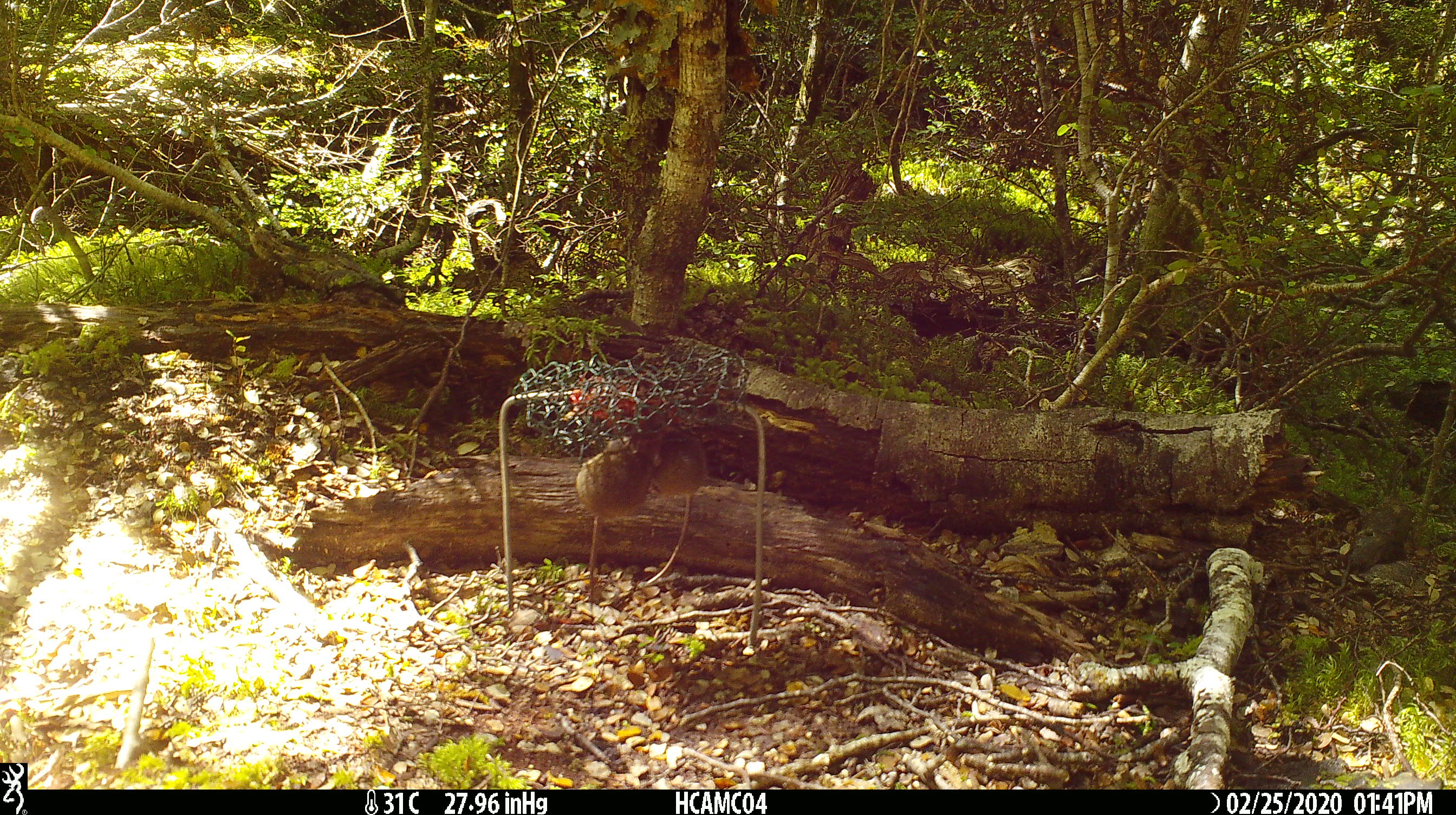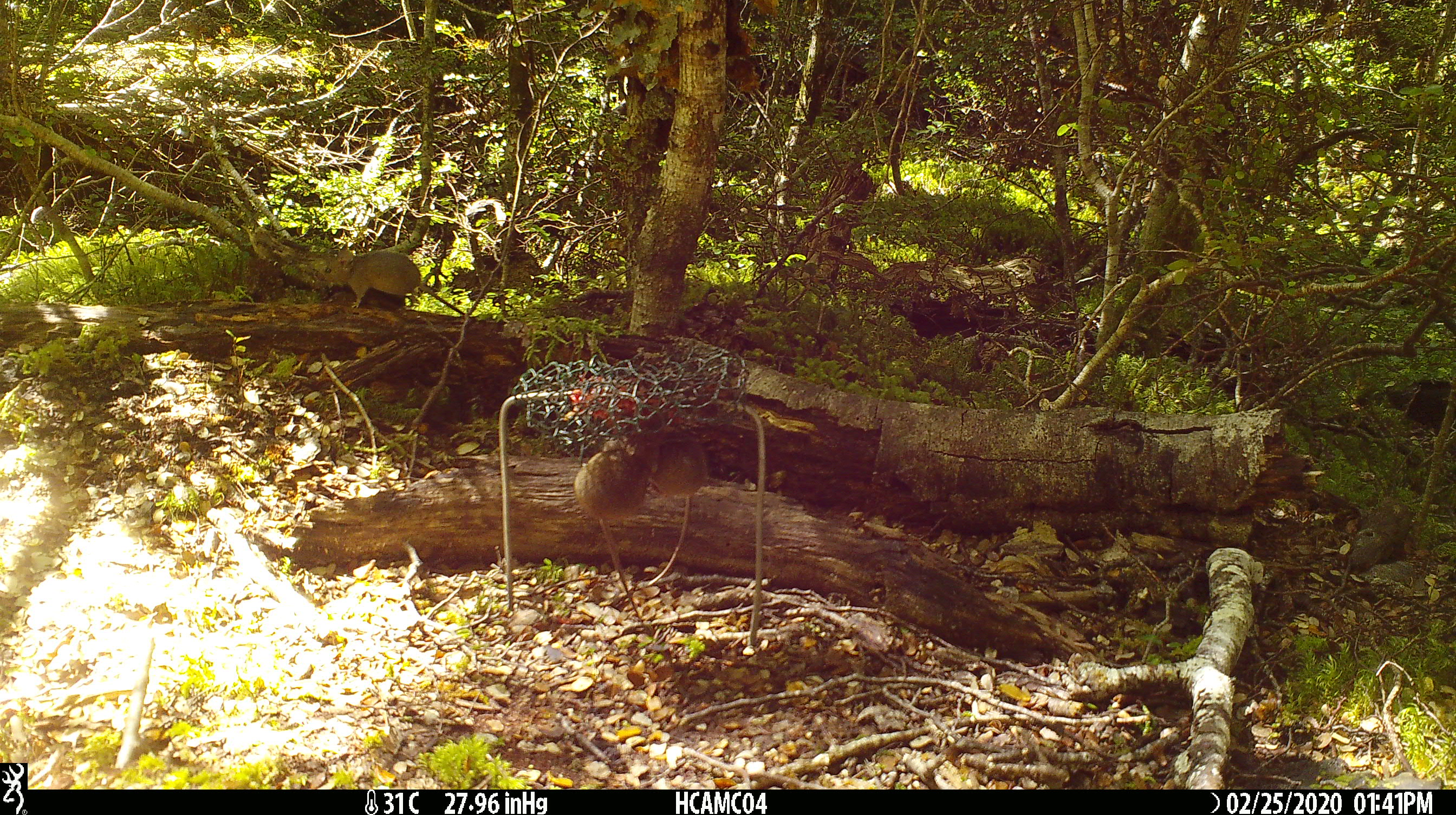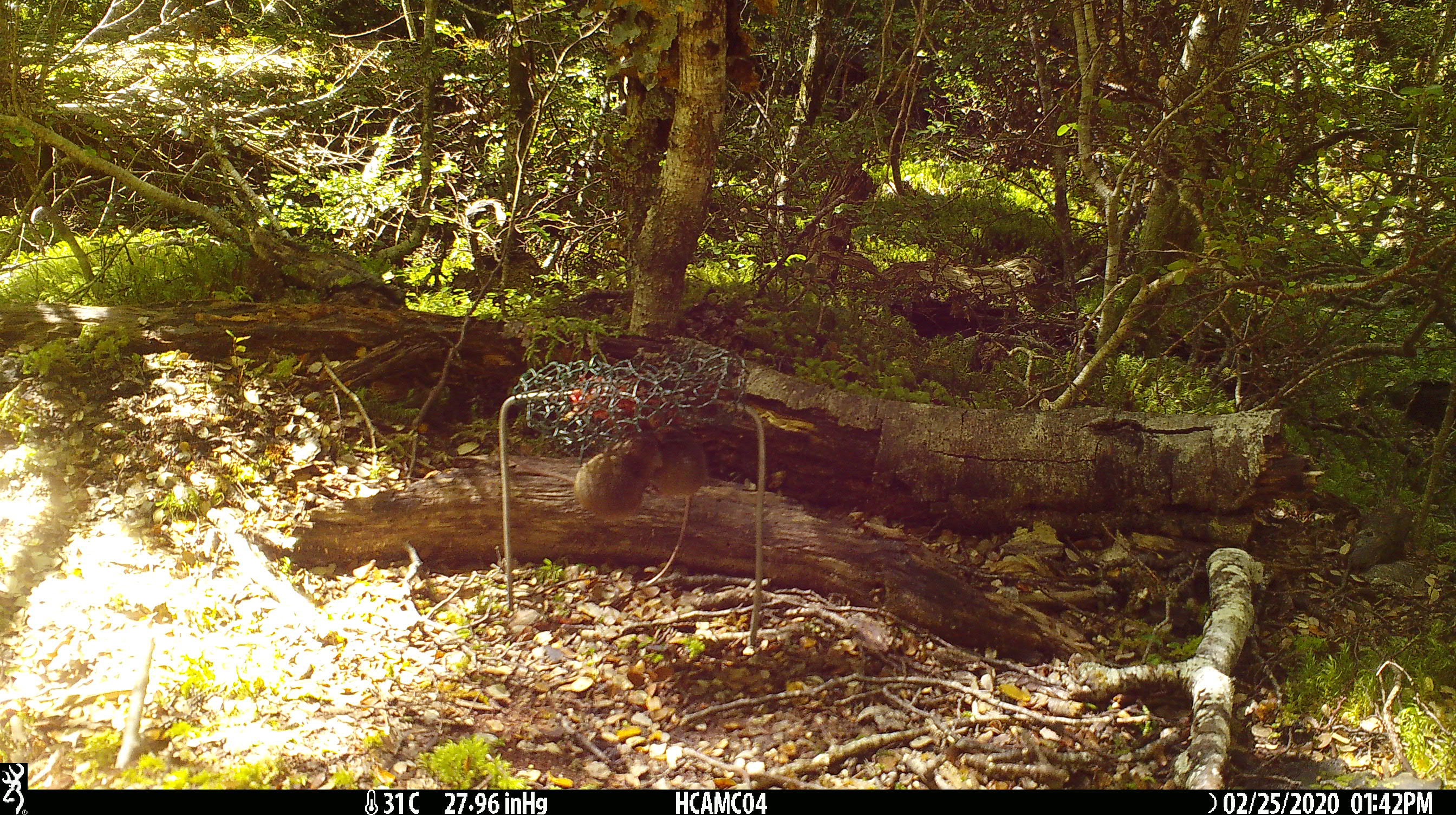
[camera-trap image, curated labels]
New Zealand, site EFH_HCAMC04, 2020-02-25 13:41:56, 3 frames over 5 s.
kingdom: Animalia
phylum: Chordata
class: Mammalia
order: Rodentia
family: Muridae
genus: Mus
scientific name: Mus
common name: mouse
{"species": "mouse (Mus)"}